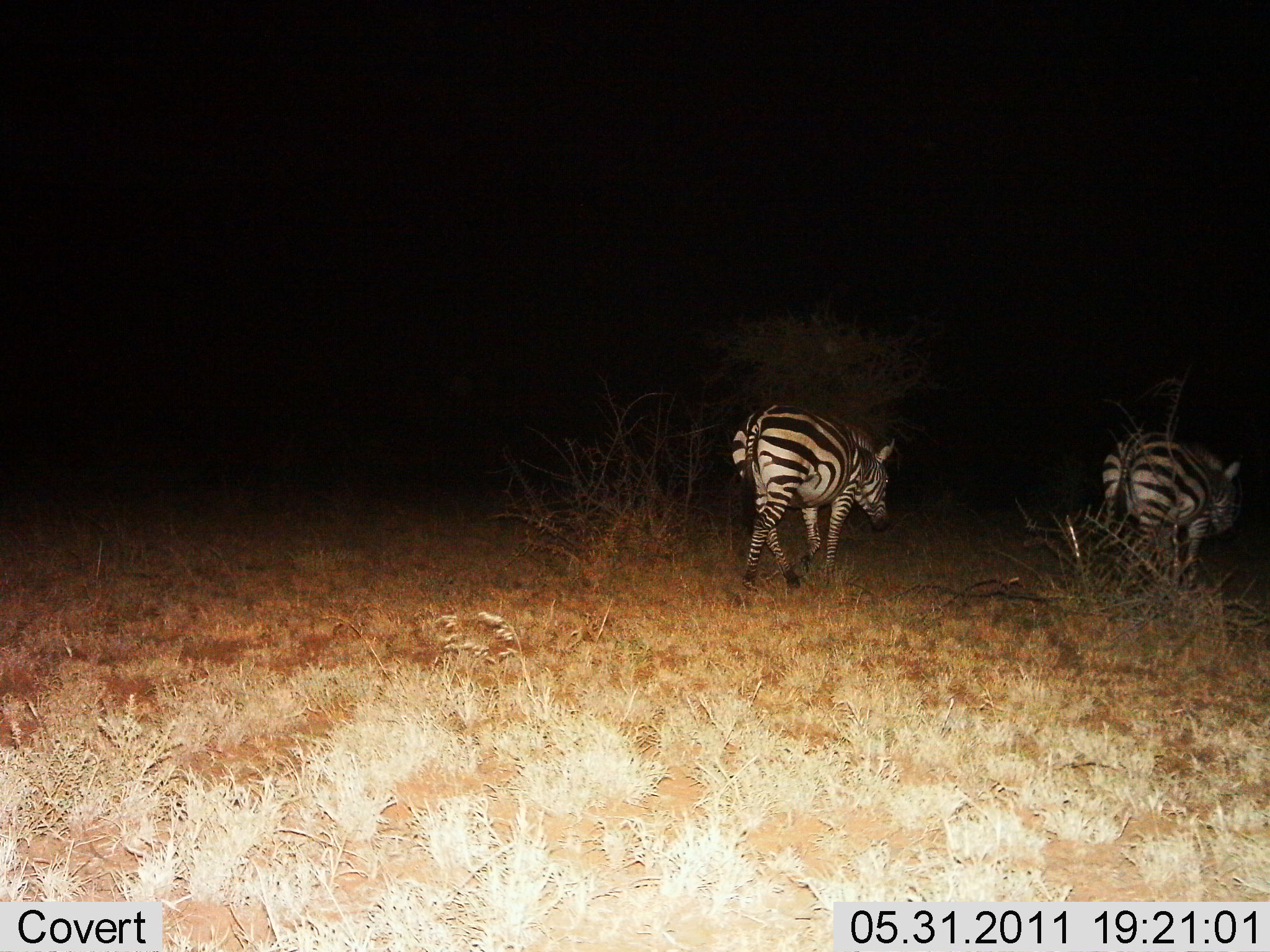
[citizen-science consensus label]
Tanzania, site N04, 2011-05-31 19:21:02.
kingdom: Animalia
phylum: Chordata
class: Mammalia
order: Perissodactyla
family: Equidae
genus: Equus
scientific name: Equus quagga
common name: plains zebra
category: zebra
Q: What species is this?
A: Zebra (plains zebra) (Equus quagga).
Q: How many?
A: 2.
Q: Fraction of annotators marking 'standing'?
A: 0%.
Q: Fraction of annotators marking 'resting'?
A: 0%.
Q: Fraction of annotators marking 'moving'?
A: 100%.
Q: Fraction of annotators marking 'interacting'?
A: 0%.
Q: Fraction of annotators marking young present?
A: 0%.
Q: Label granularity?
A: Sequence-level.